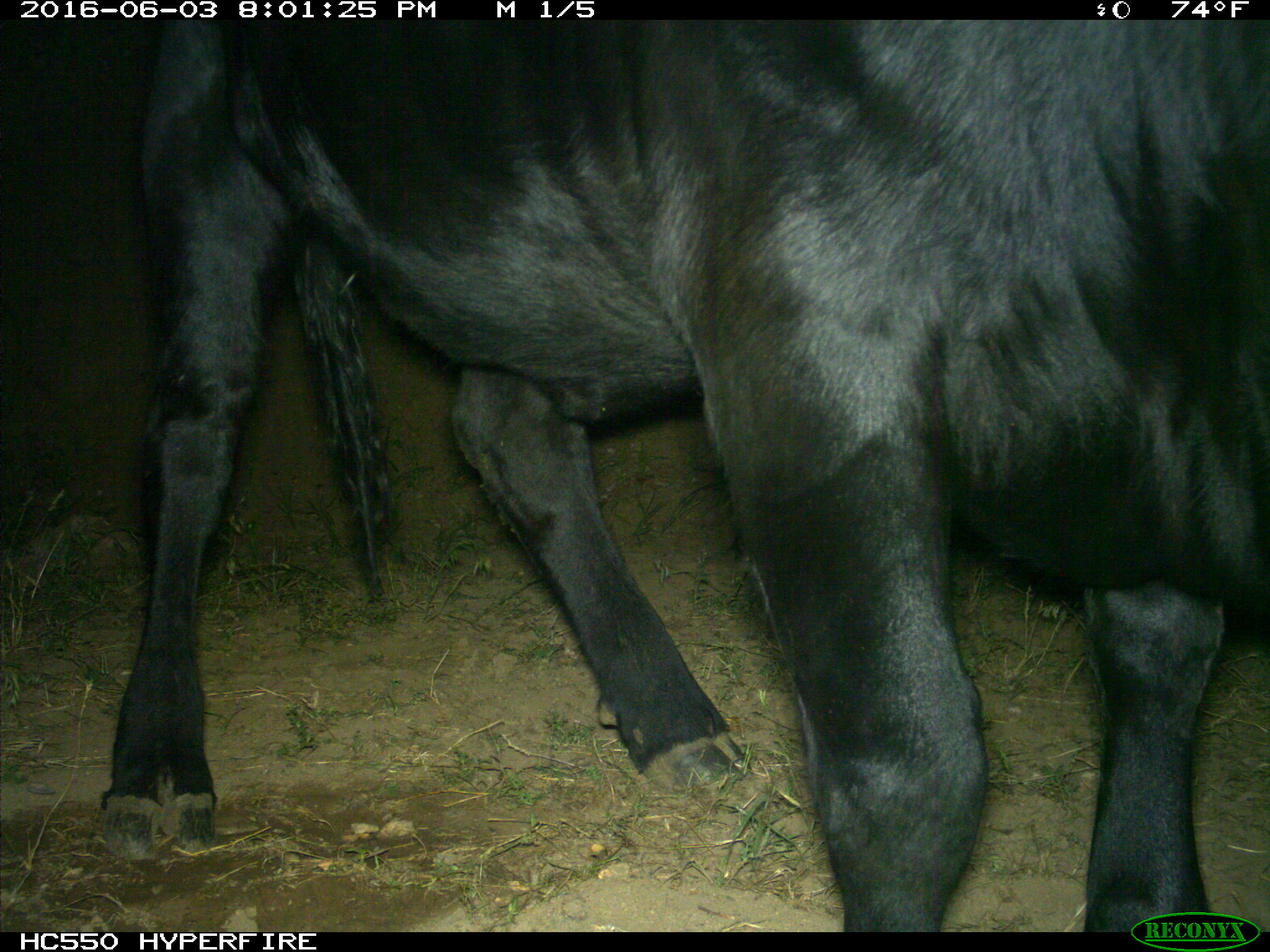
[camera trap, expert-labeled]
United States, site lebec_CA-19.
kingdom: Animalia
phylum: Chordata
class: Mammalia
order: Artiodactyla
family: Bovidae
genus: Bos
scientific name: Bos taurus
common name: domestic cow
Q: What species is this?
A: Bos taurus (domestic cow).